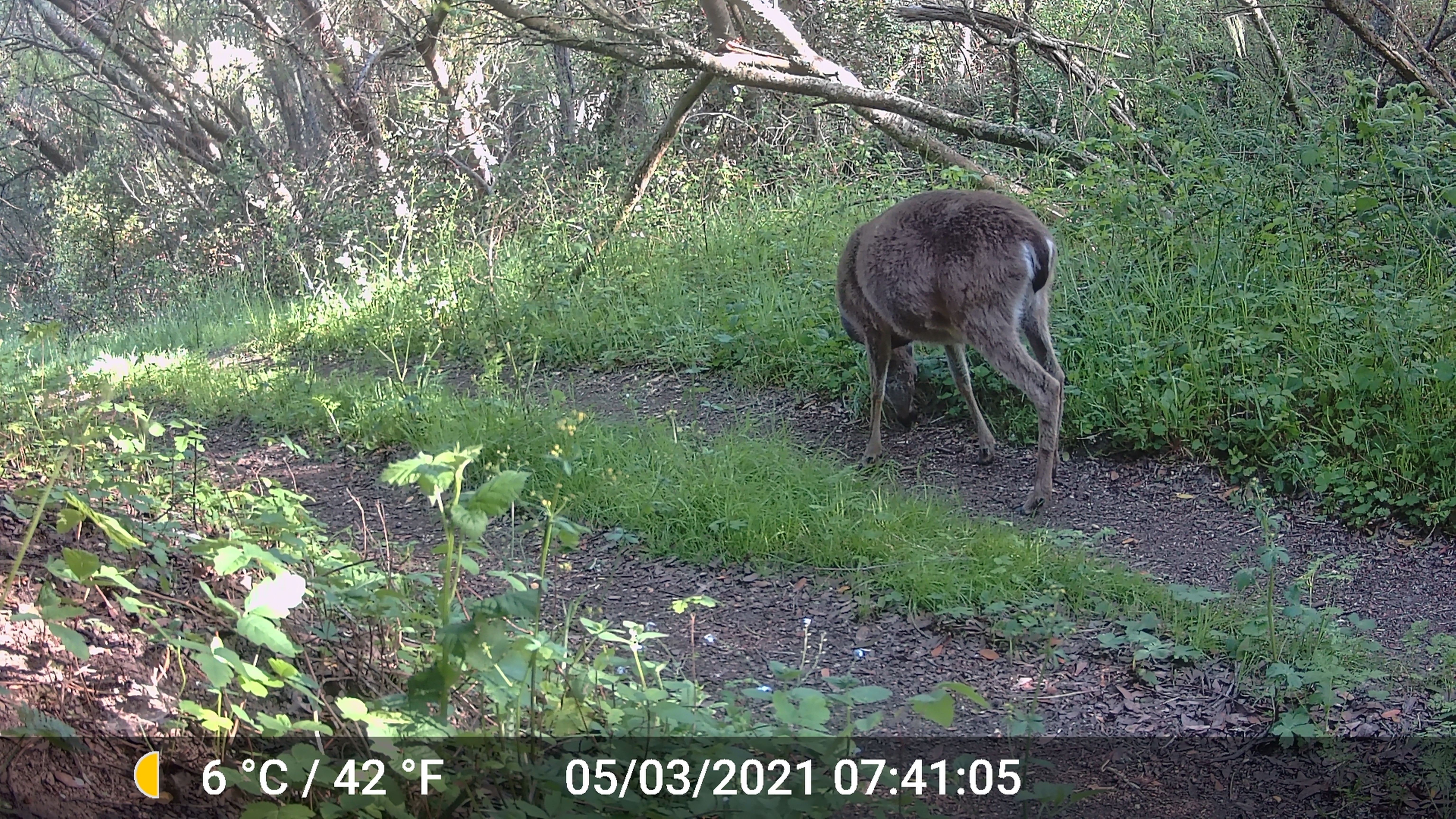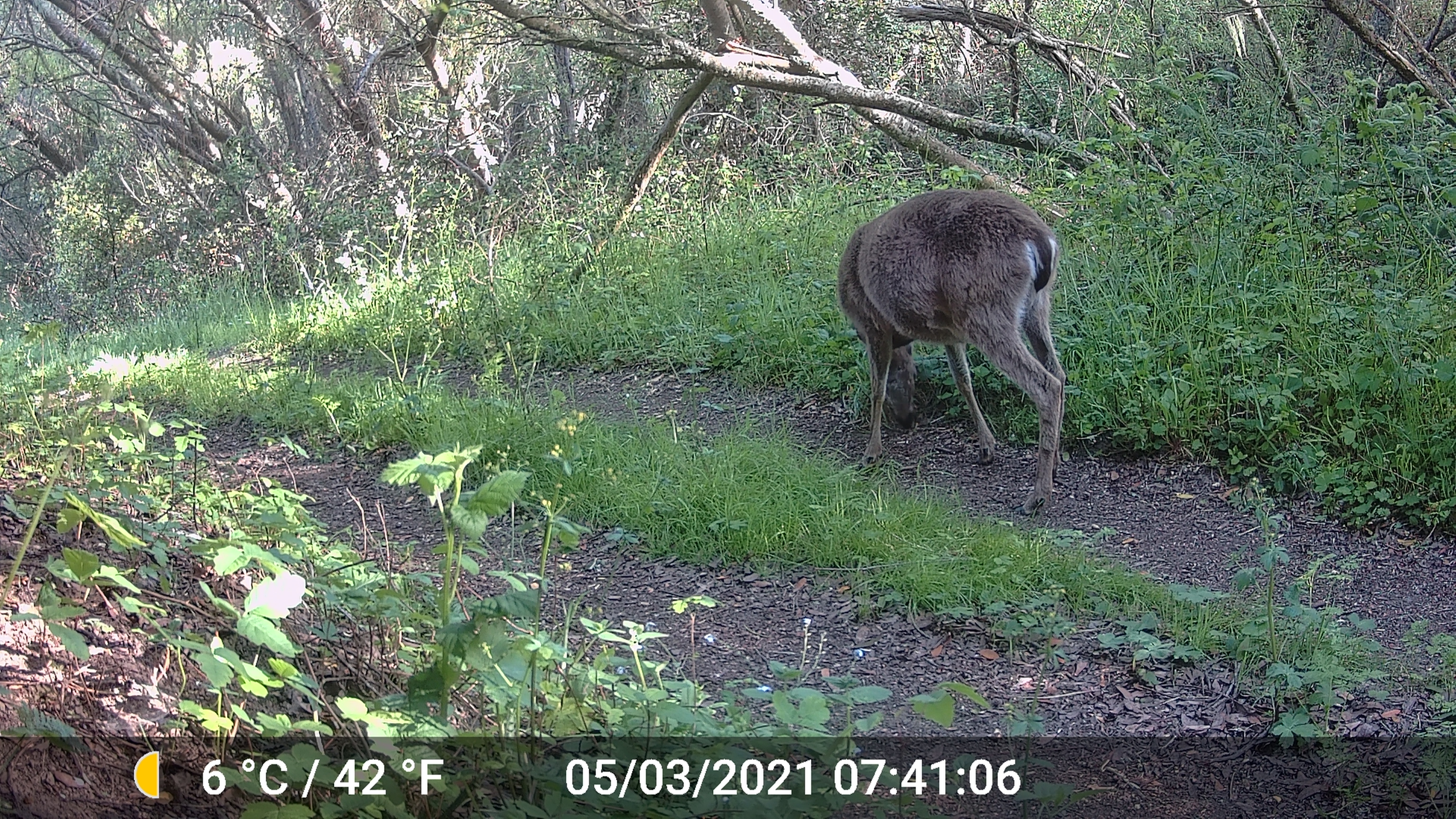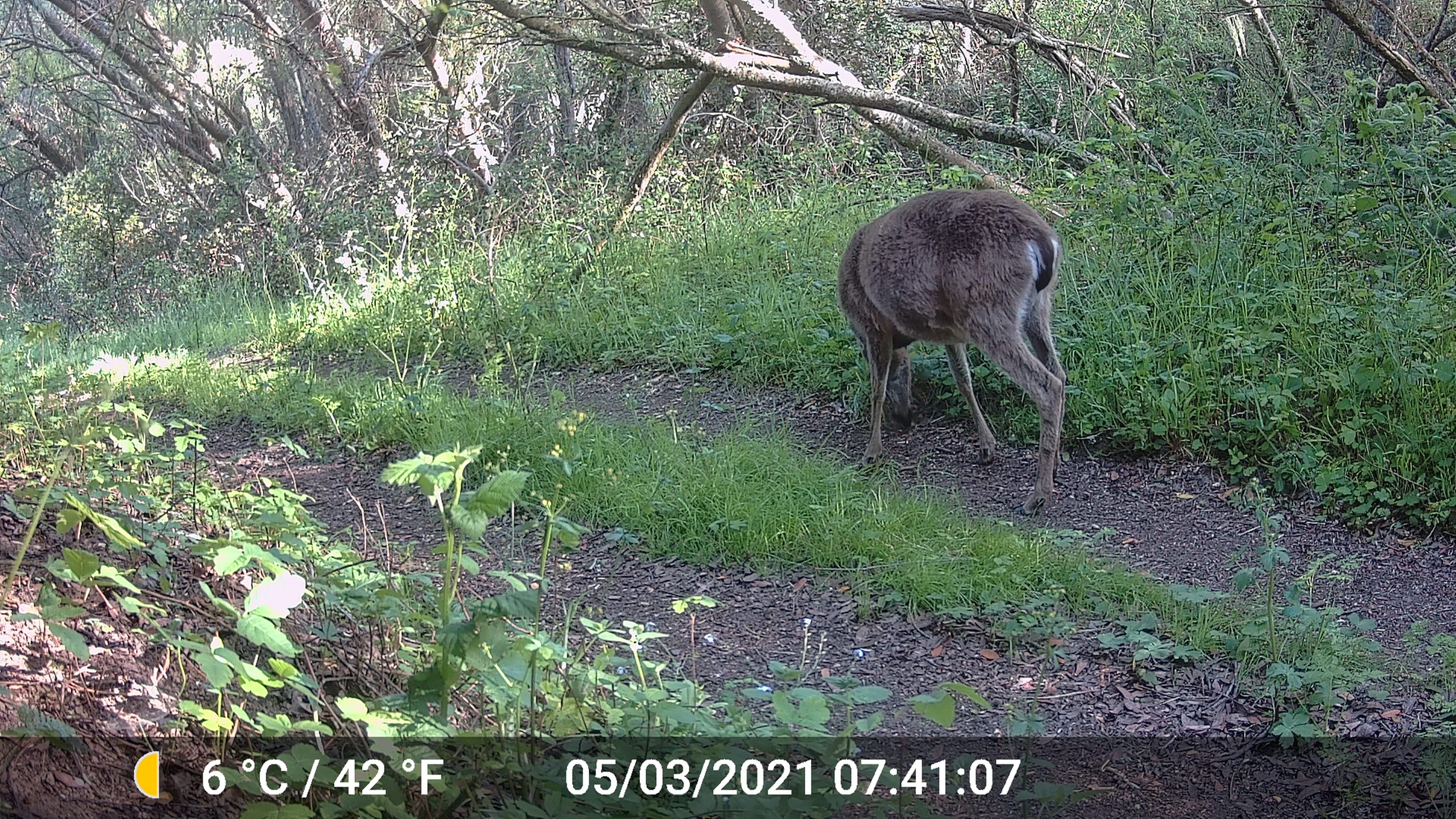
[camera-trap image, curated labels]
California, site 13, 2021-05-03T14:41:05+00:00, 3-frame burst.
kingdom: Animalia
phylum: Chordata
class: Mammalia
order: Artiodactyla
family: Cervidae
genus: Odocoileus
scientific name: Odocoileus hemionus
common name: mule deer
Mule deer (Odocoileus hemionus).